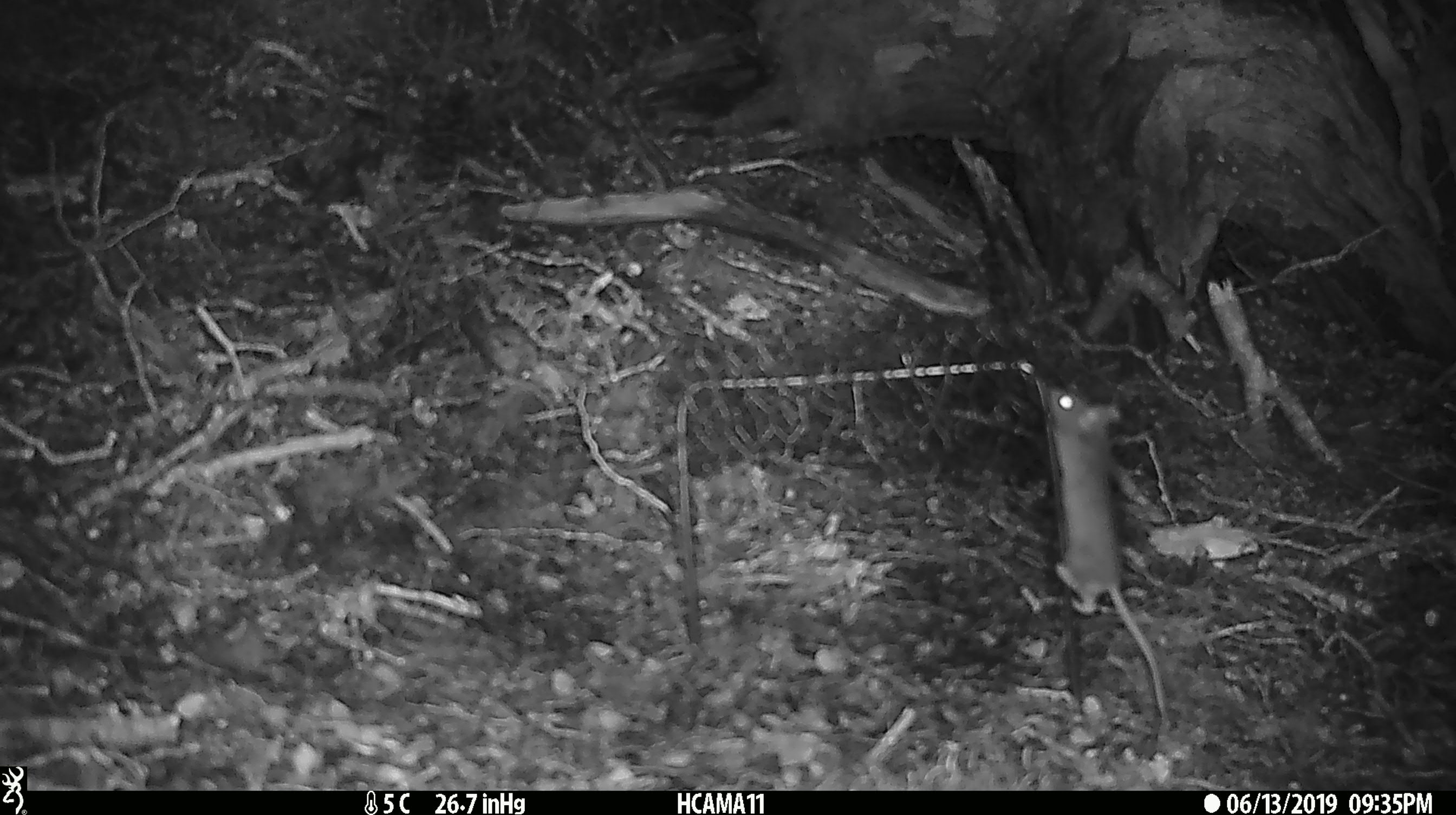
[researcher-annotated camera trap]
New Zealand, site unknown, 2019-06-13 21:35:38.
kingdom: Animalia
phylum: Chordata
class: Mammalia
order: Rodentia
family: Muridae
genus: Mus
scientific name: Mus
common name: mouse